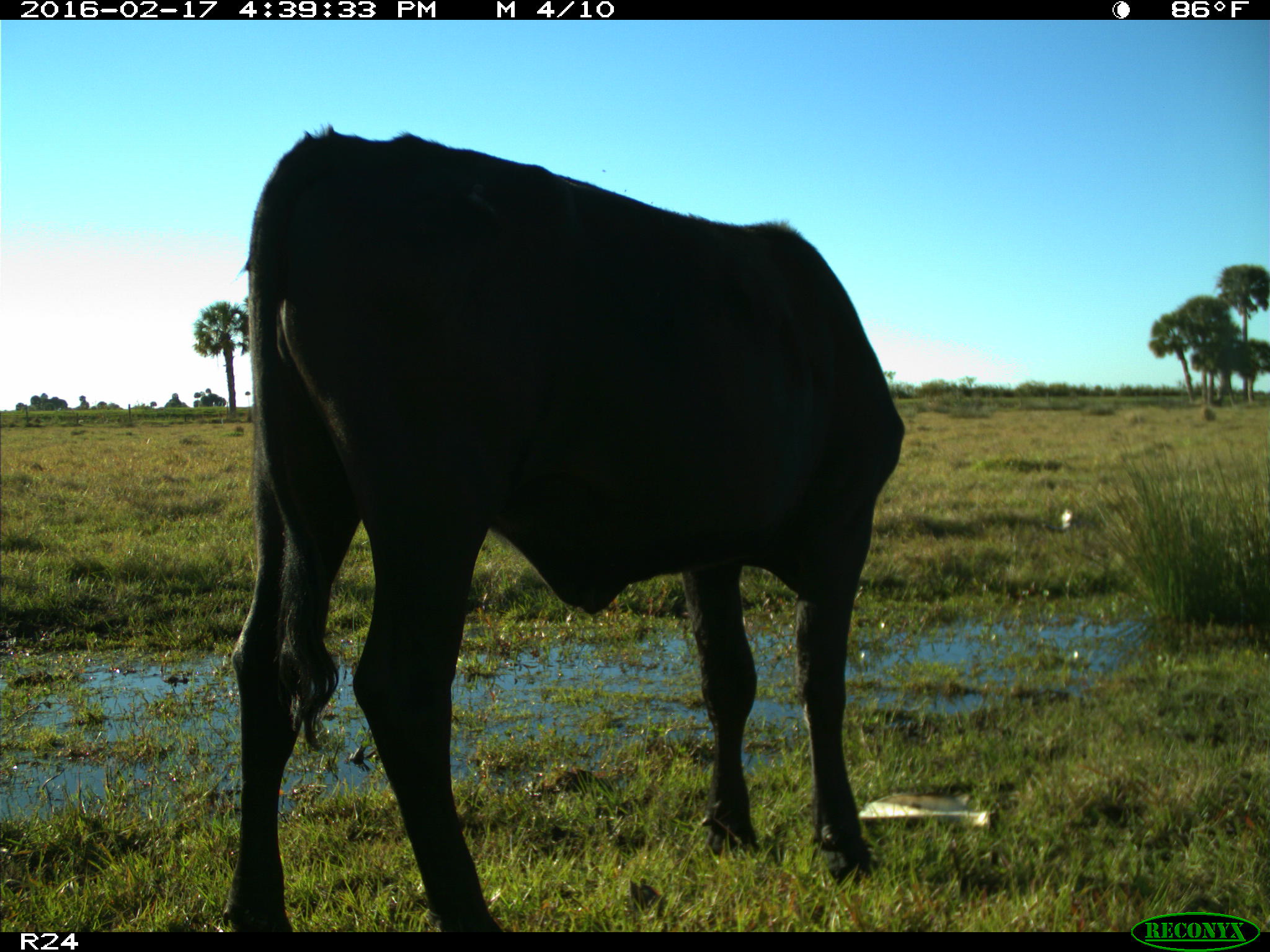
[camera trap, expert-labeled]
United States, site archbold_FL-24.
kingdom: Animalia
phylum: Chordata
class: Mammalia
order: Artiodactyla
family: Bovidae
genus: Bos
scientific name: Bos taurus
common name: domestic cow